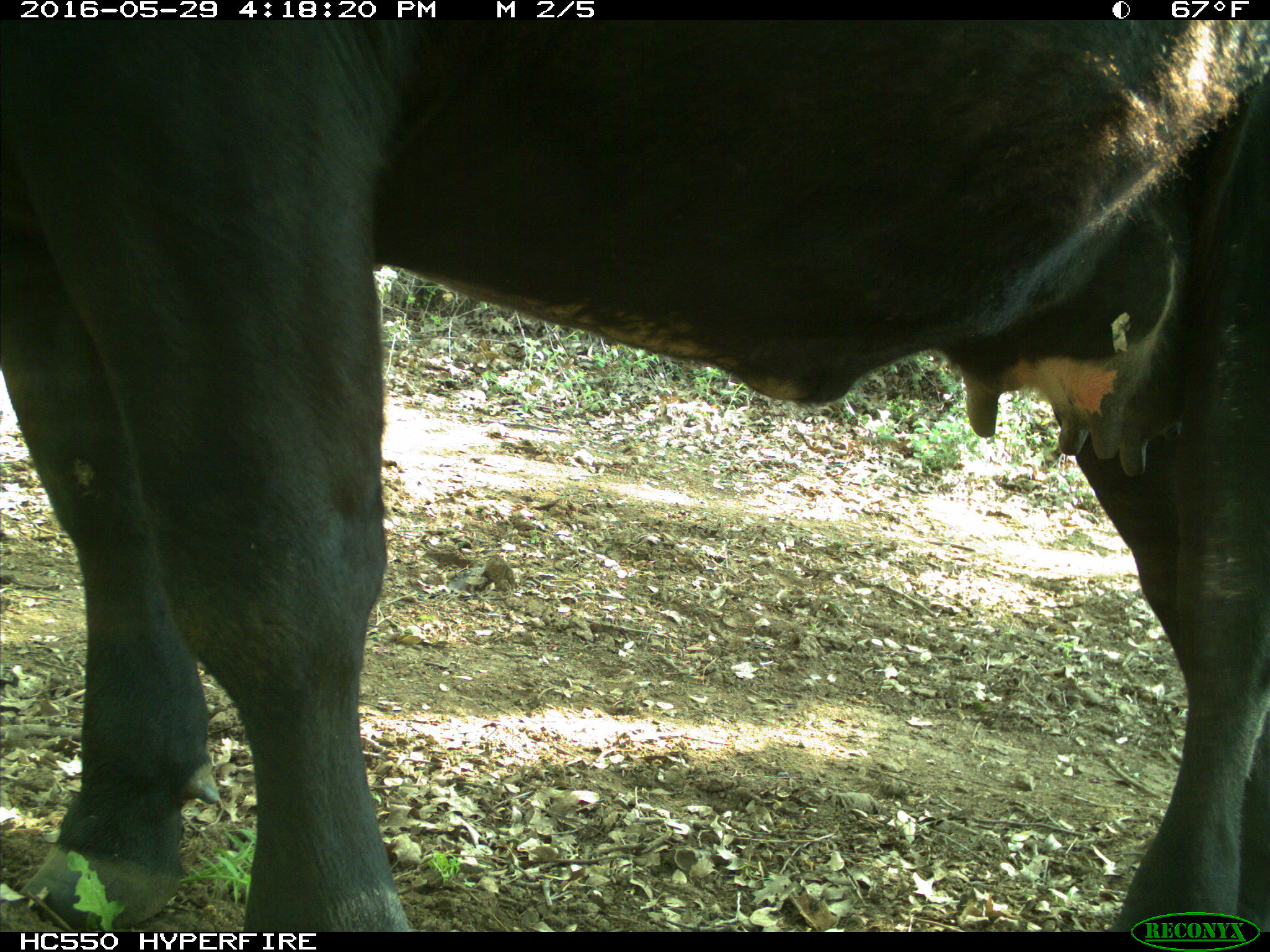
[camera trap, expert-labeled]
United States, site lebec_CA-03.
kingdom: Animalia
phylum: Chordata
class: Mammalia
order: Artiodactyla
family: Bovidae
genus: Bos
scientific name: Bos taurus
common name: domestic cow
Bos taurus (domestic cow).